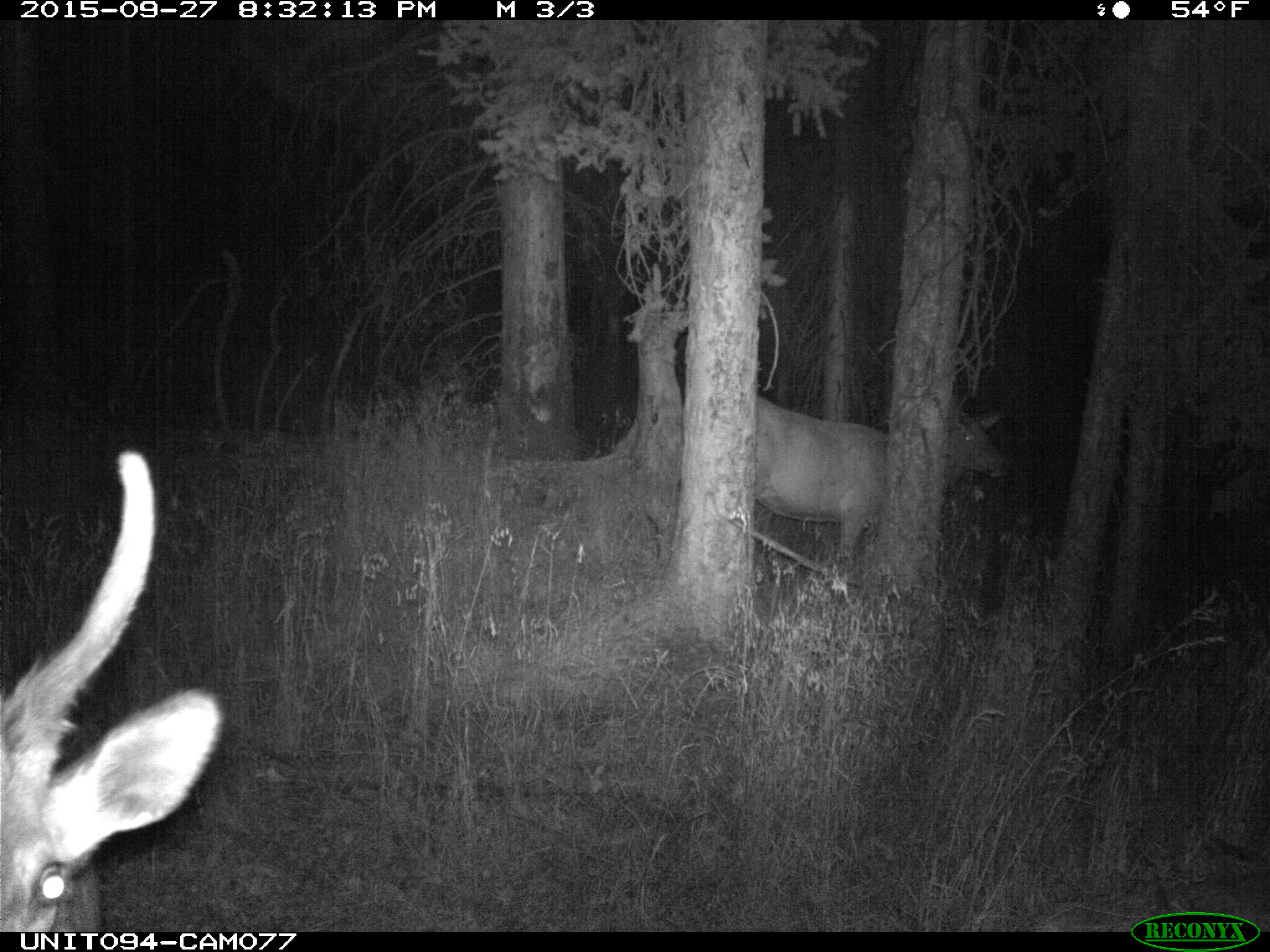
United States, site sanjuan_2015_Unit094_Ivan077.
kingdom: Animalia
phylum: Chordata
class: Mammalia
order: Artiodactyla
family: Cervidae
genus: Cervus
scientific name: Cervus elaphus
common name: red deer